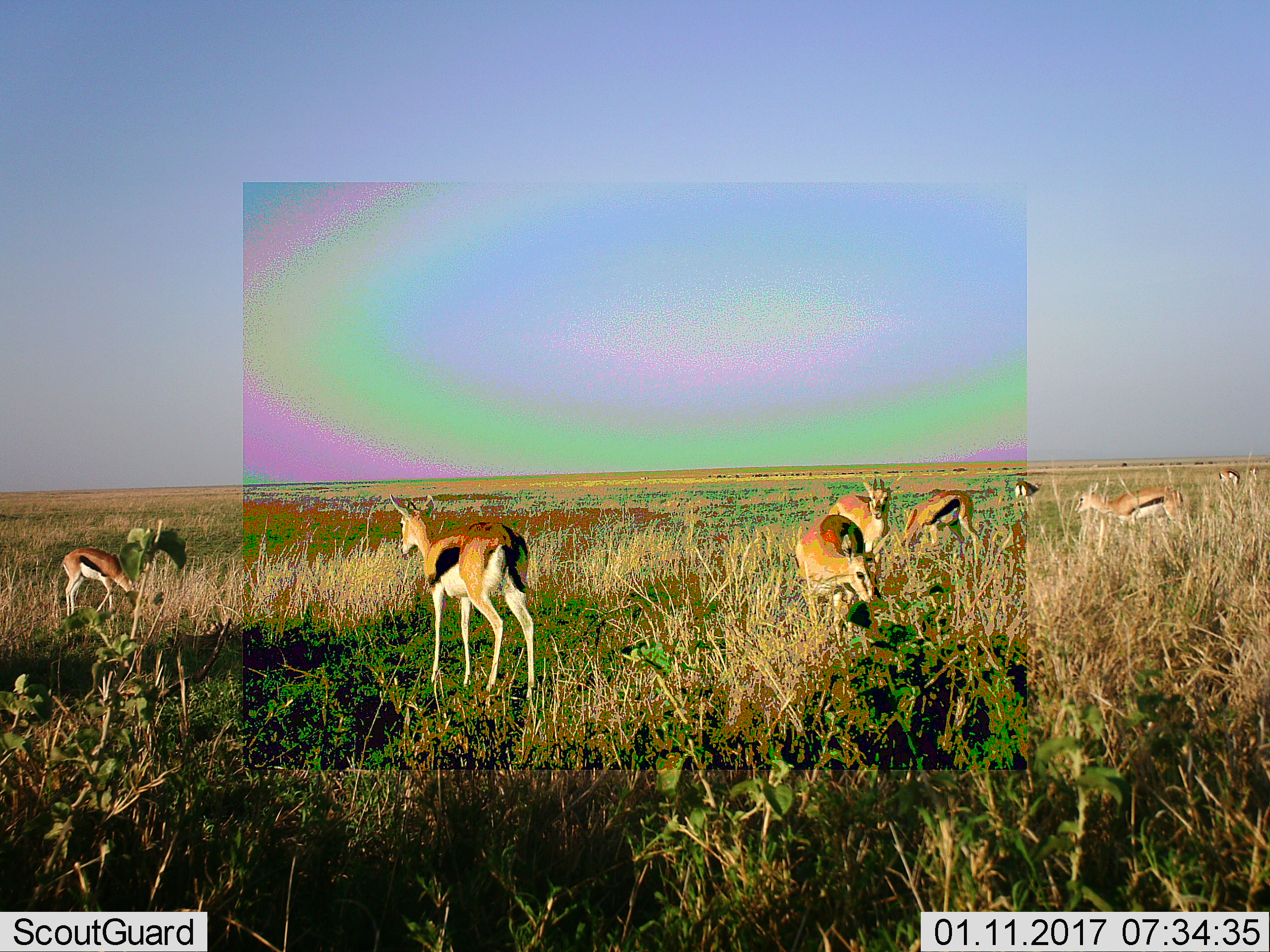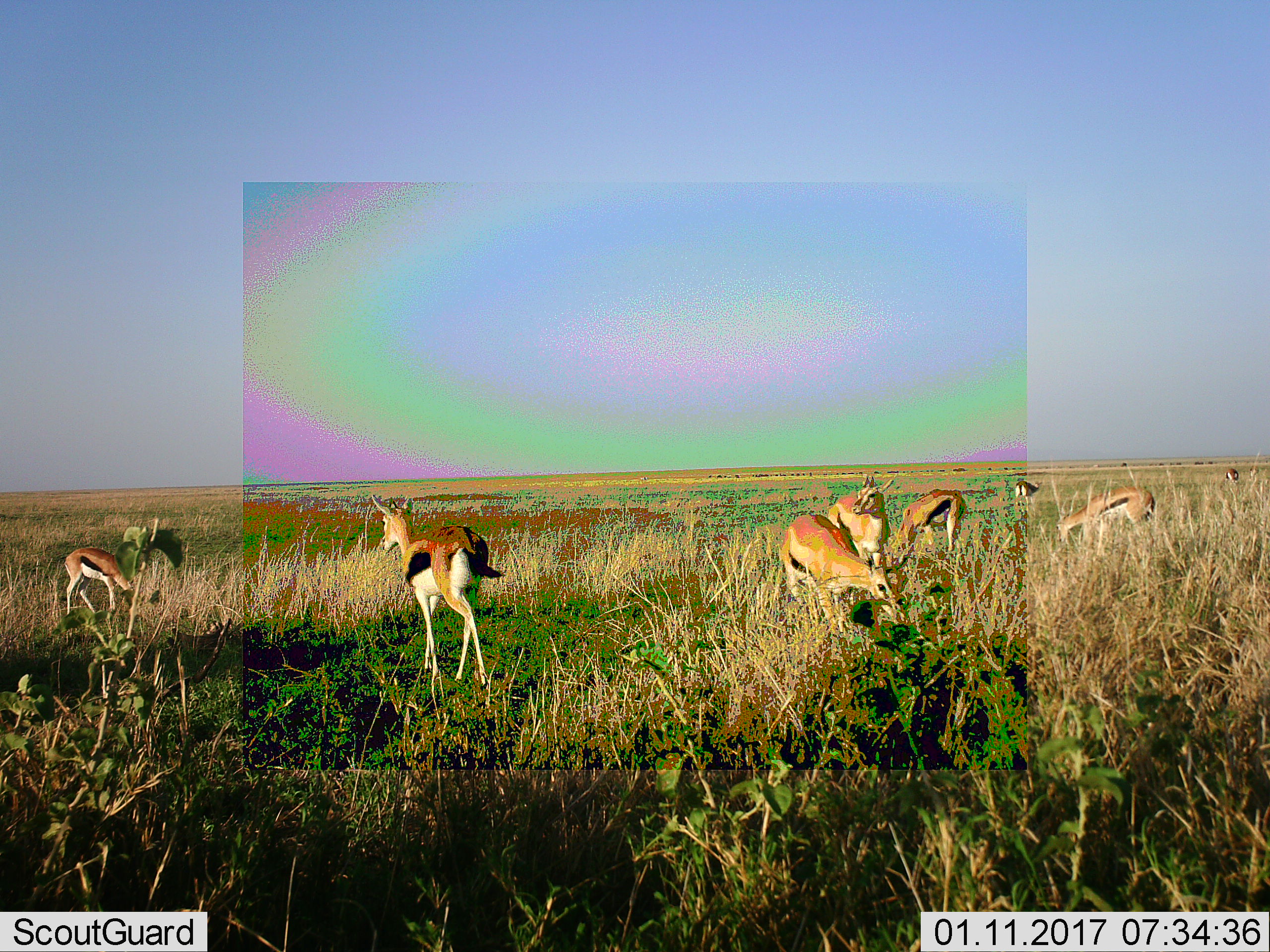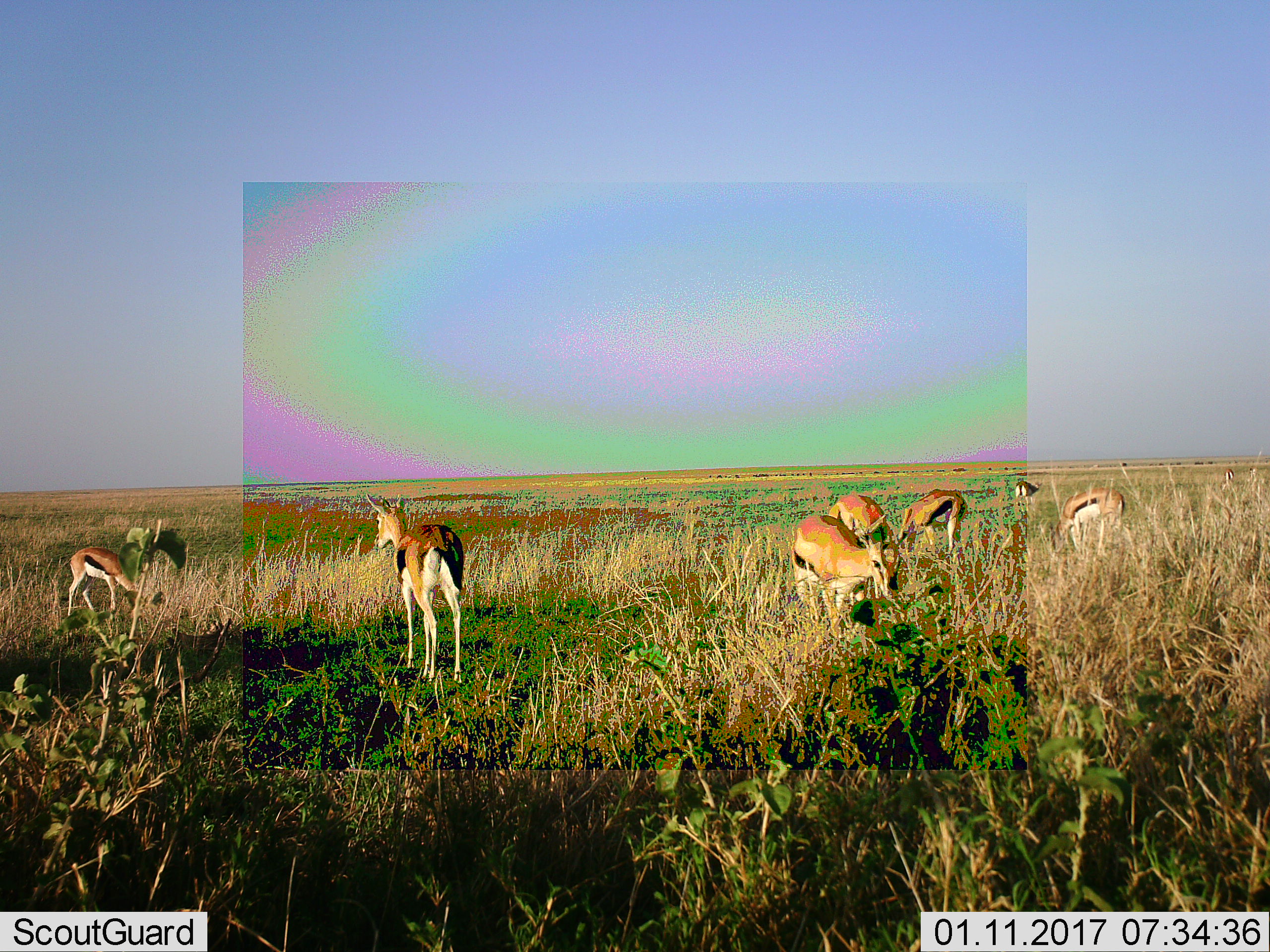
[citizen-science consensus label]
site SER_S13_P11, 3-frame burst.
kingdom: Animalia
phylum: Chordata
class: Mammalia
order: Artiodactyla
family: Bovidae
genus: Eudorcas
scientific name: Eudorcas thomsonii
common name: thomson's gazelle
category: gazellethomsons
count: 8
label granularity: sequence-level